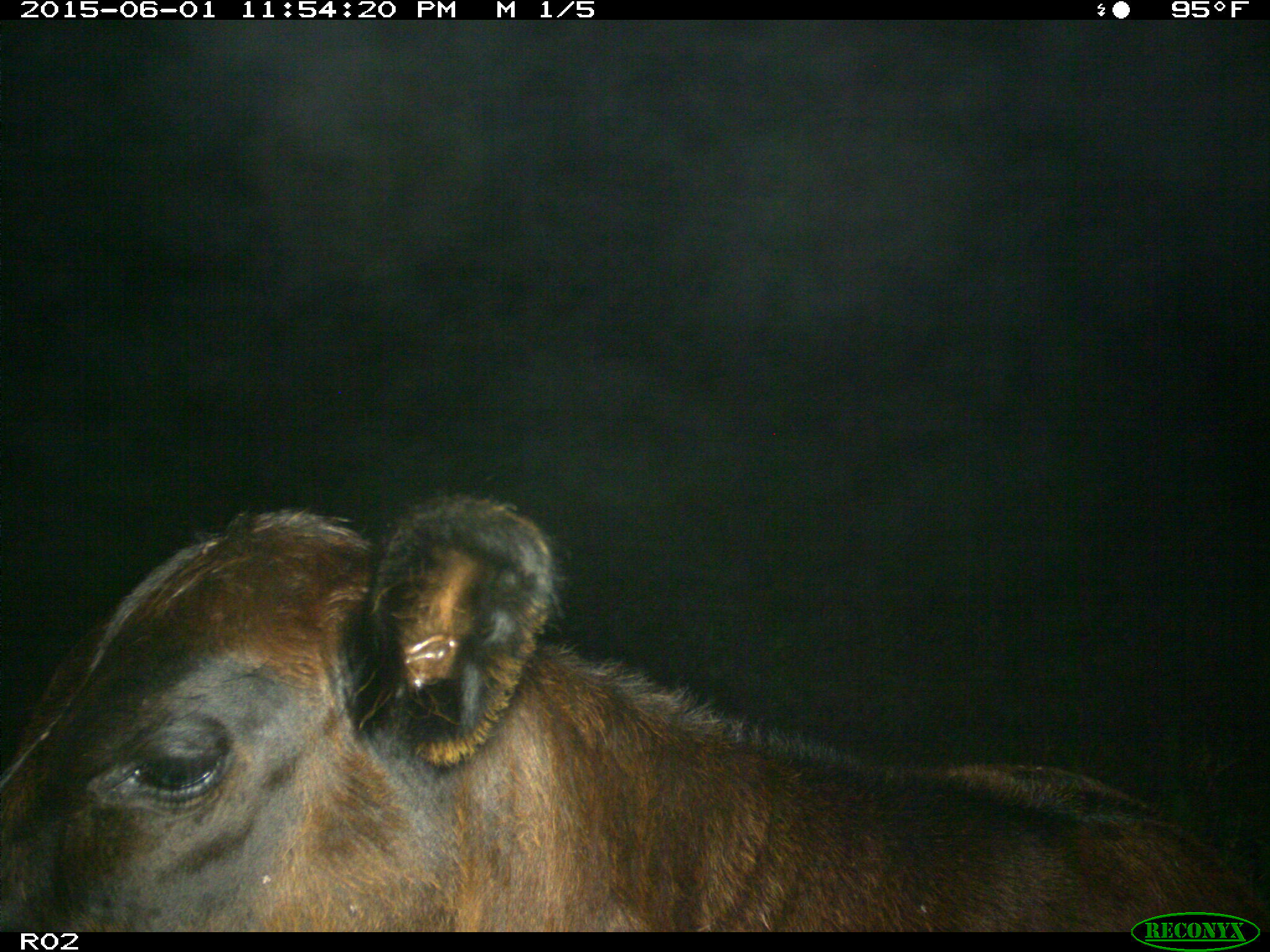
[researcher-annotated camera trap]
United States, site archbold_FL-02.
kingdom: Animalia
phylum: Chordata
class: Mammalia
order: Artiodactyla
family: Bovidae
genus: Bos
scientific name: Bos taurus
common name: domestic cow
Bos taurus (domestic cow).